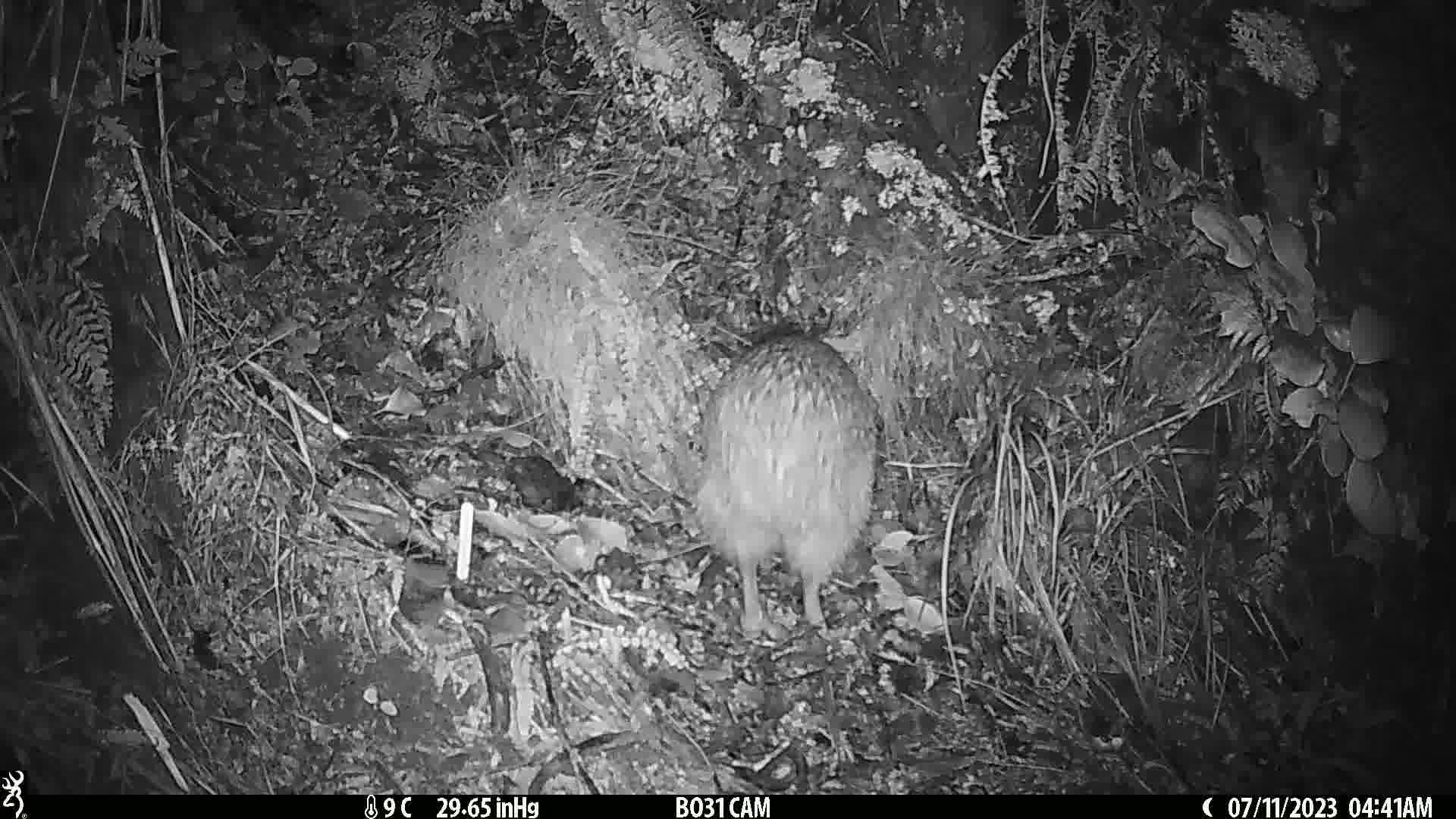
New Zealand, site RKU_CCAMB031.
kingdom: Animalia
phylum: Chordata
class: Aves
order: Apterygiformes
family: Apterygidae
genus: Apteryx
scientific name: Apteryx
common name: kiwi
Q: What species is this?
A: Kiwi (Apteryx).